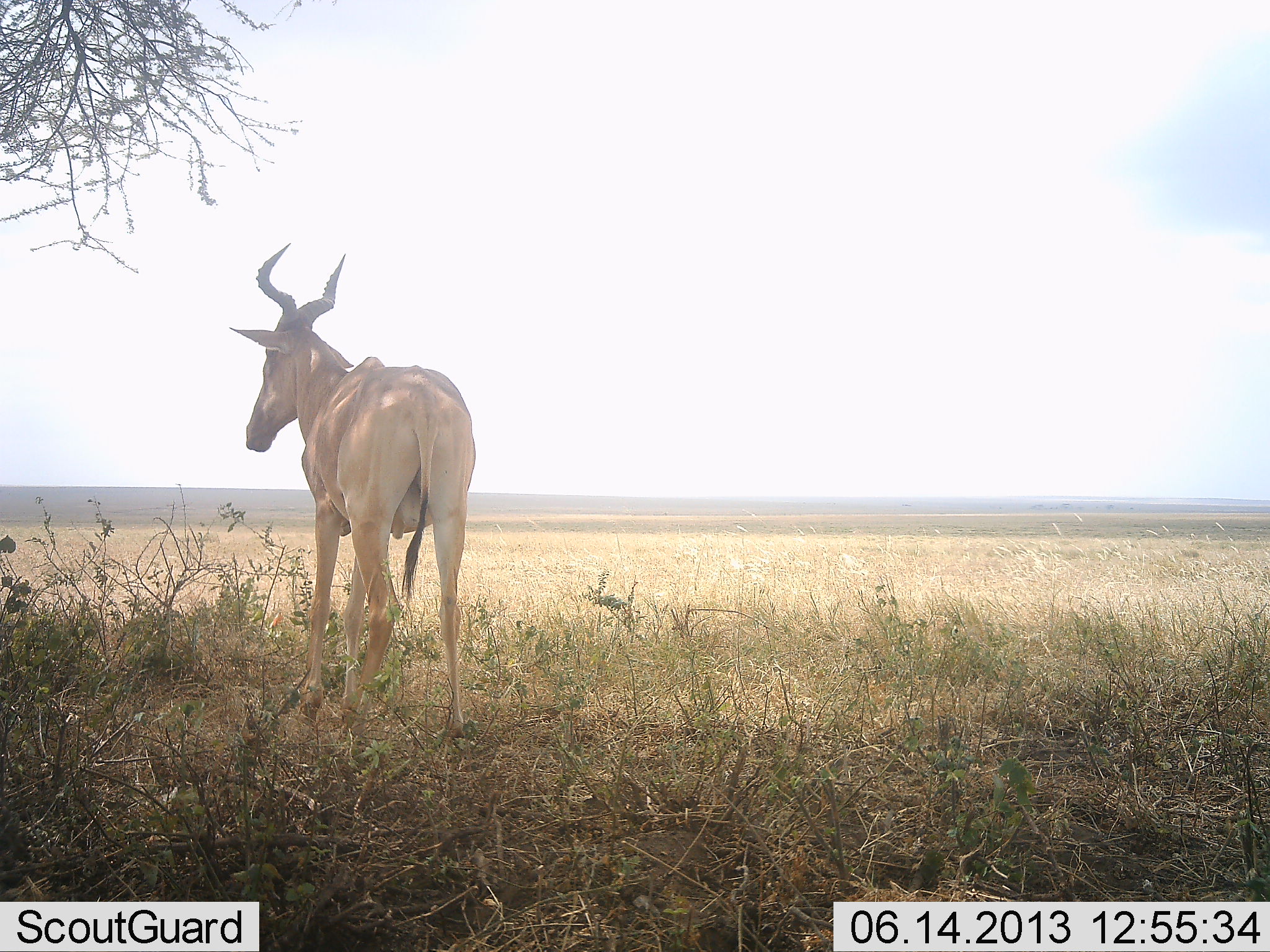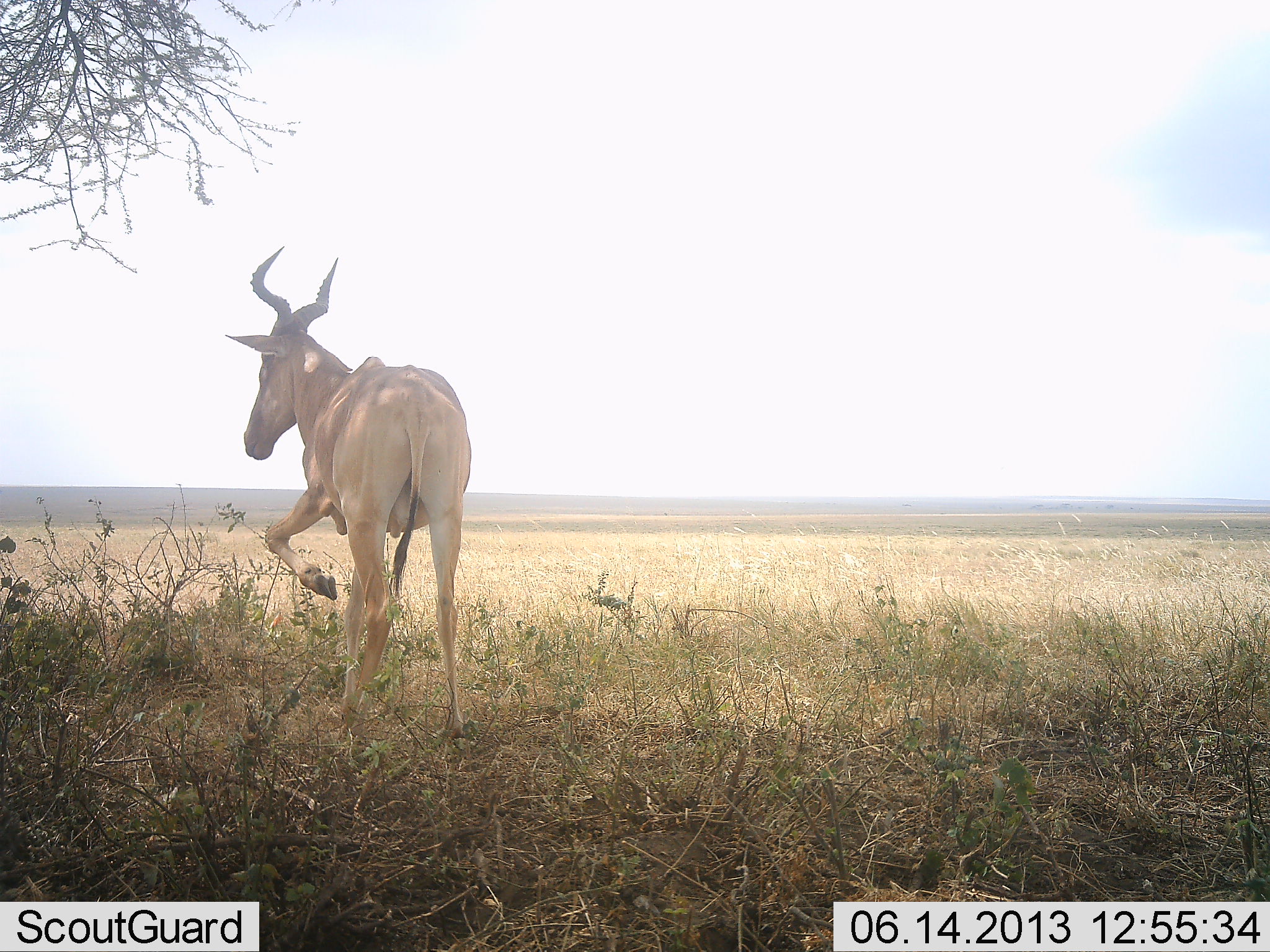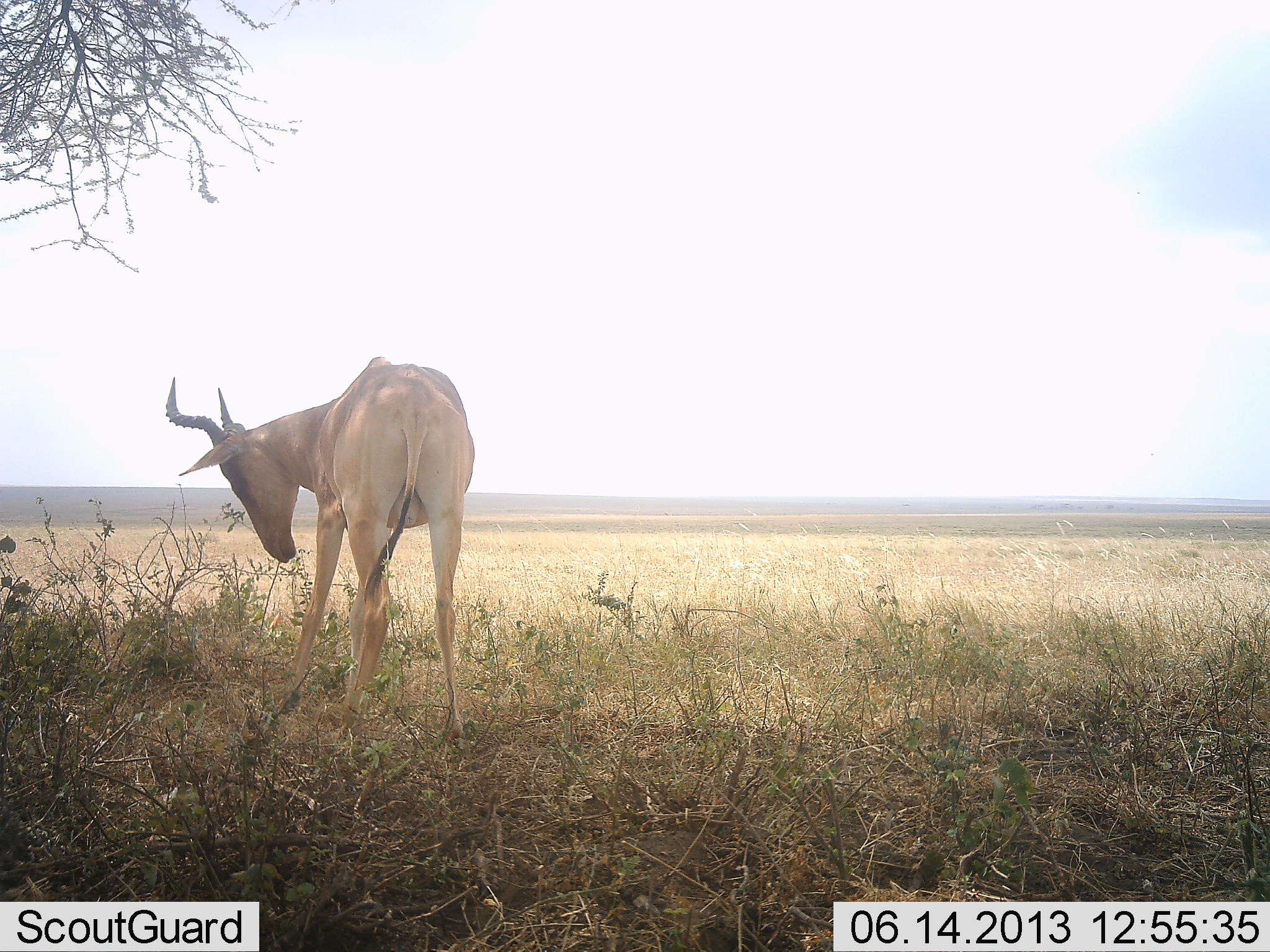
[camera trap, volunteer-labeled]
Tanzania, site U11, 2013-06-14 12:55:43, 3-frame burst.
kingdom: Animalia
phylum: Chordata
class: Mammalia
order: Artiodactyla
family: Bovidae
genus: Alcelaphus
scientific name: Alcelaphus buselaphus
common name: hartebeest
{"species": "hartebeest (Alcelaphus buselaphus)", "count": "1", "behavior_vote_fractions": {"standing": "100%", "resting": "0%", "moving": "14%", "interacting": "0%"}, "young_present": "0%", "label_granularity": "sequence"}